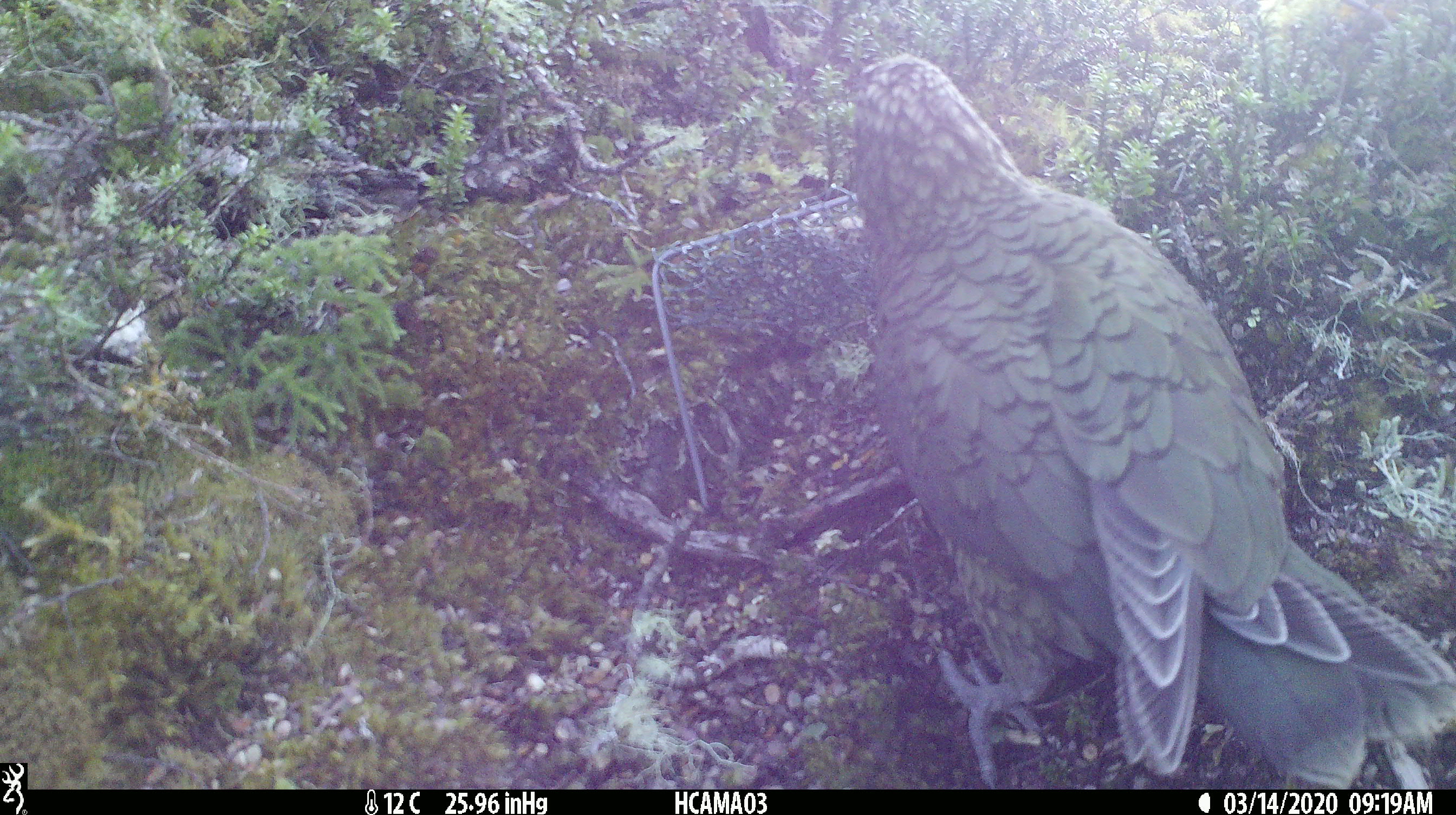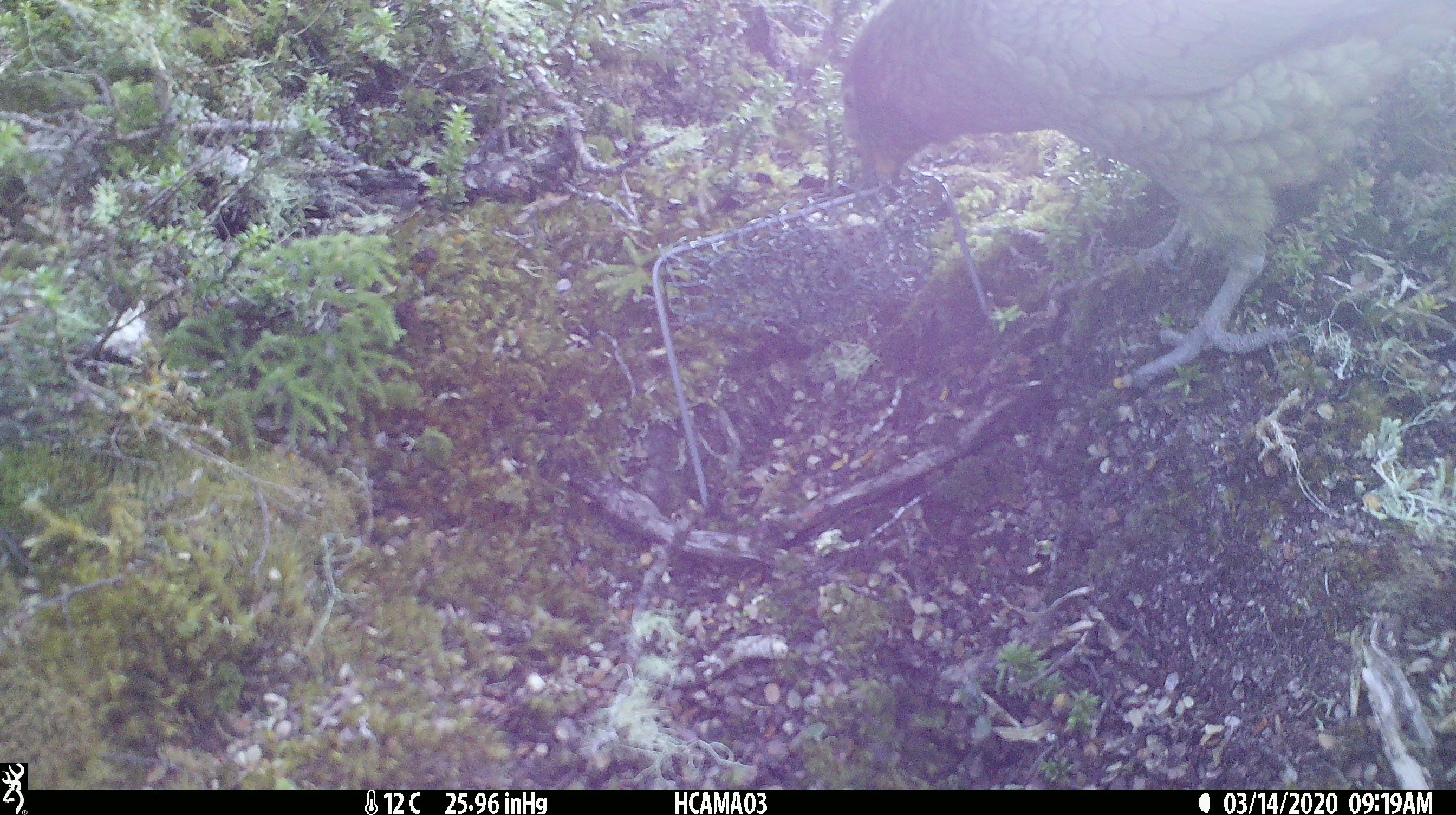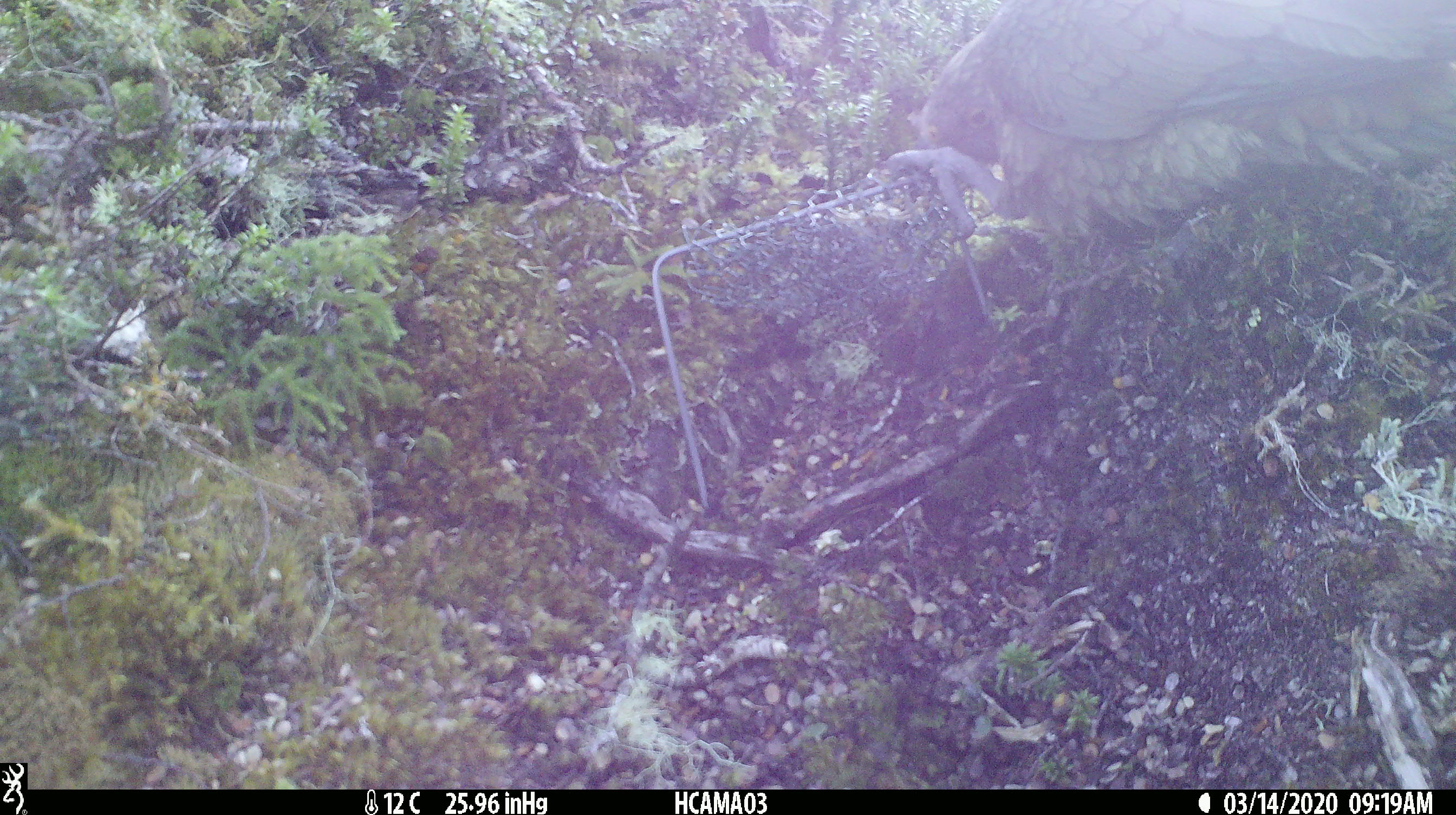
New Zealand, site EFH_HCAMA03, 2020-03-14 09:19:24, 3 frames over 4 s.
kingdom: Animalia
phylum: Chordata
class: Aves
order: Psittaciformes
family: Strigopidae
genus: Nestor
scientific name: Nestor notabilis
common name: kea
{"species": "kea (Nestor notabilis)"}